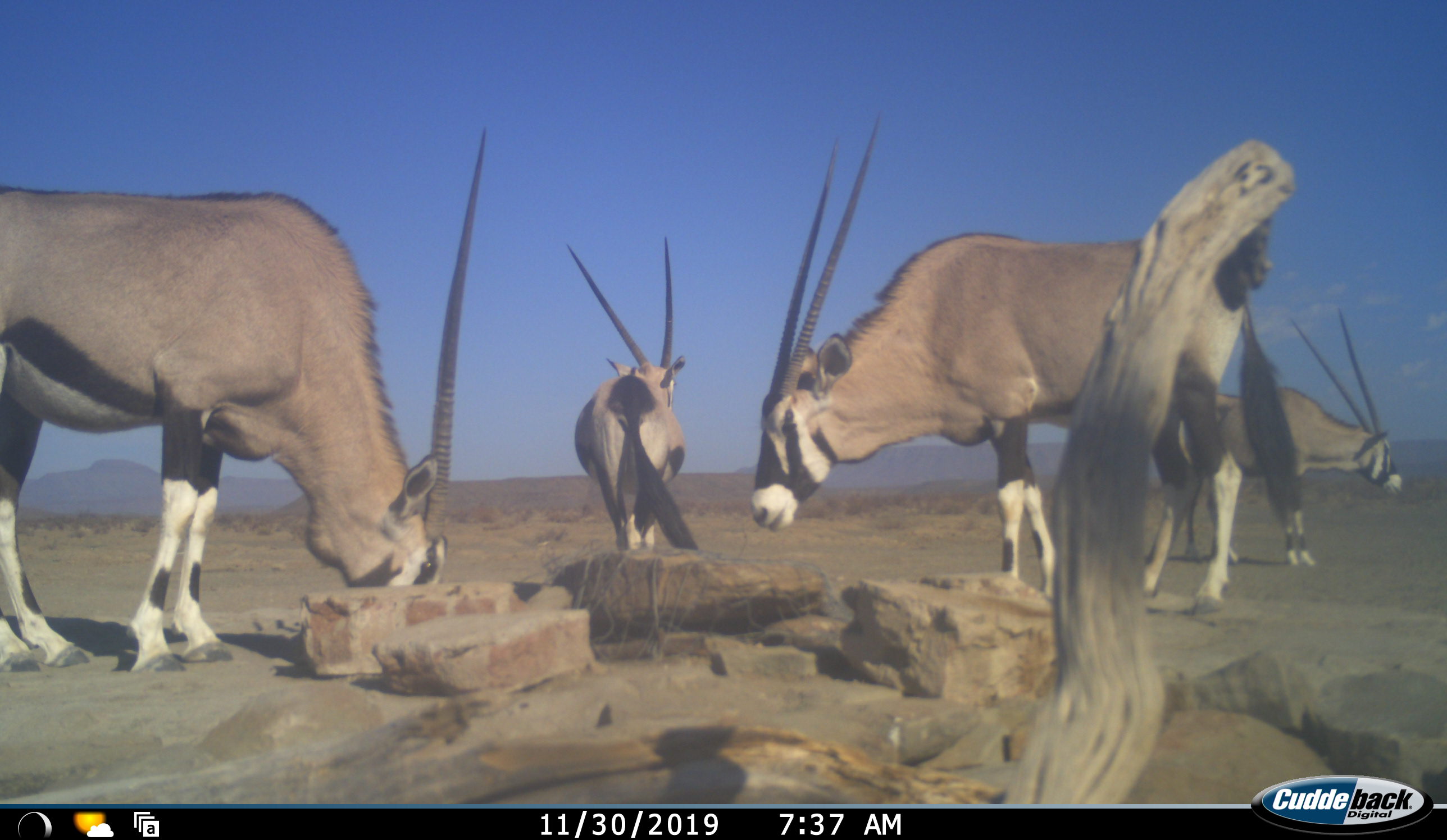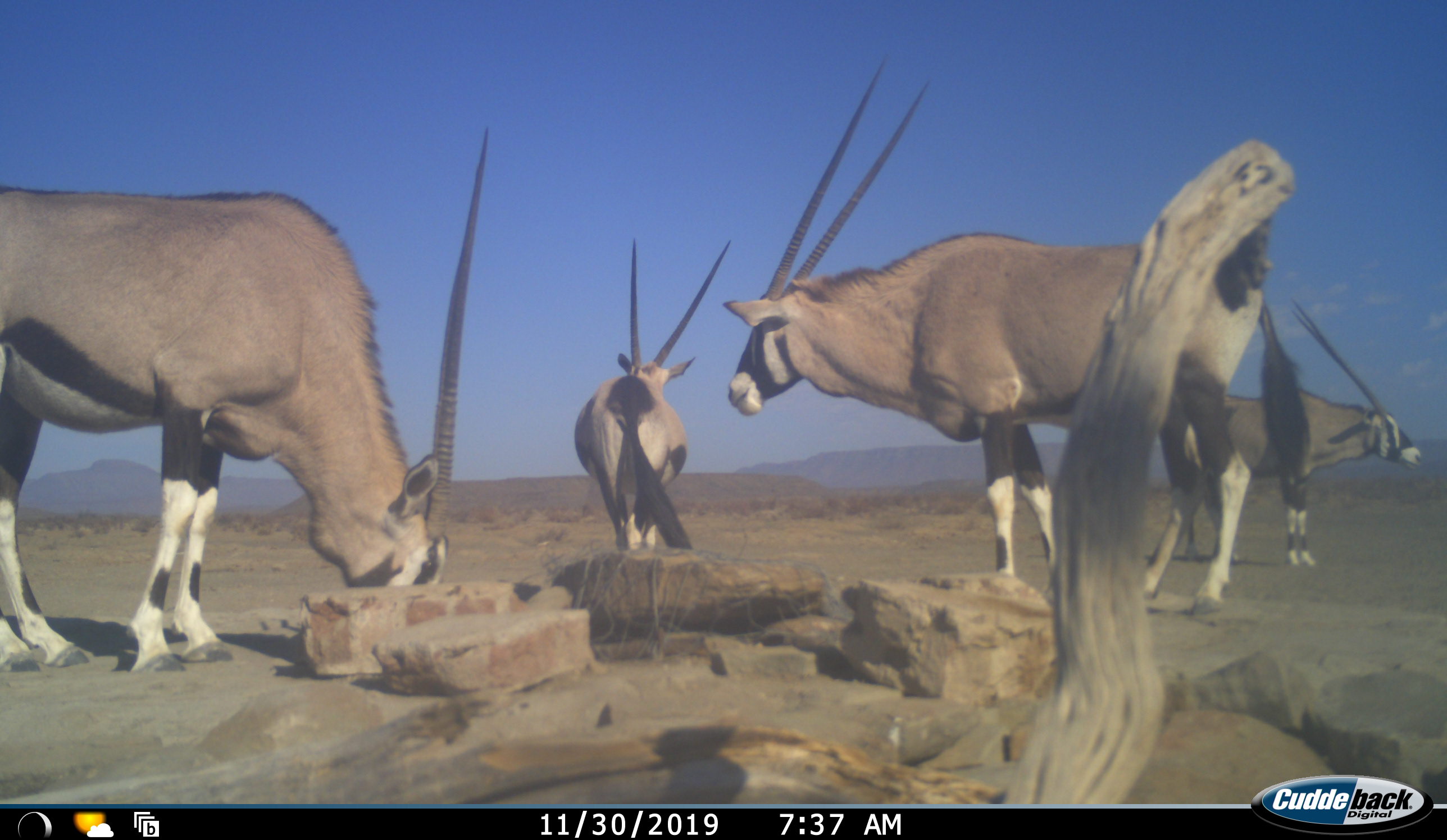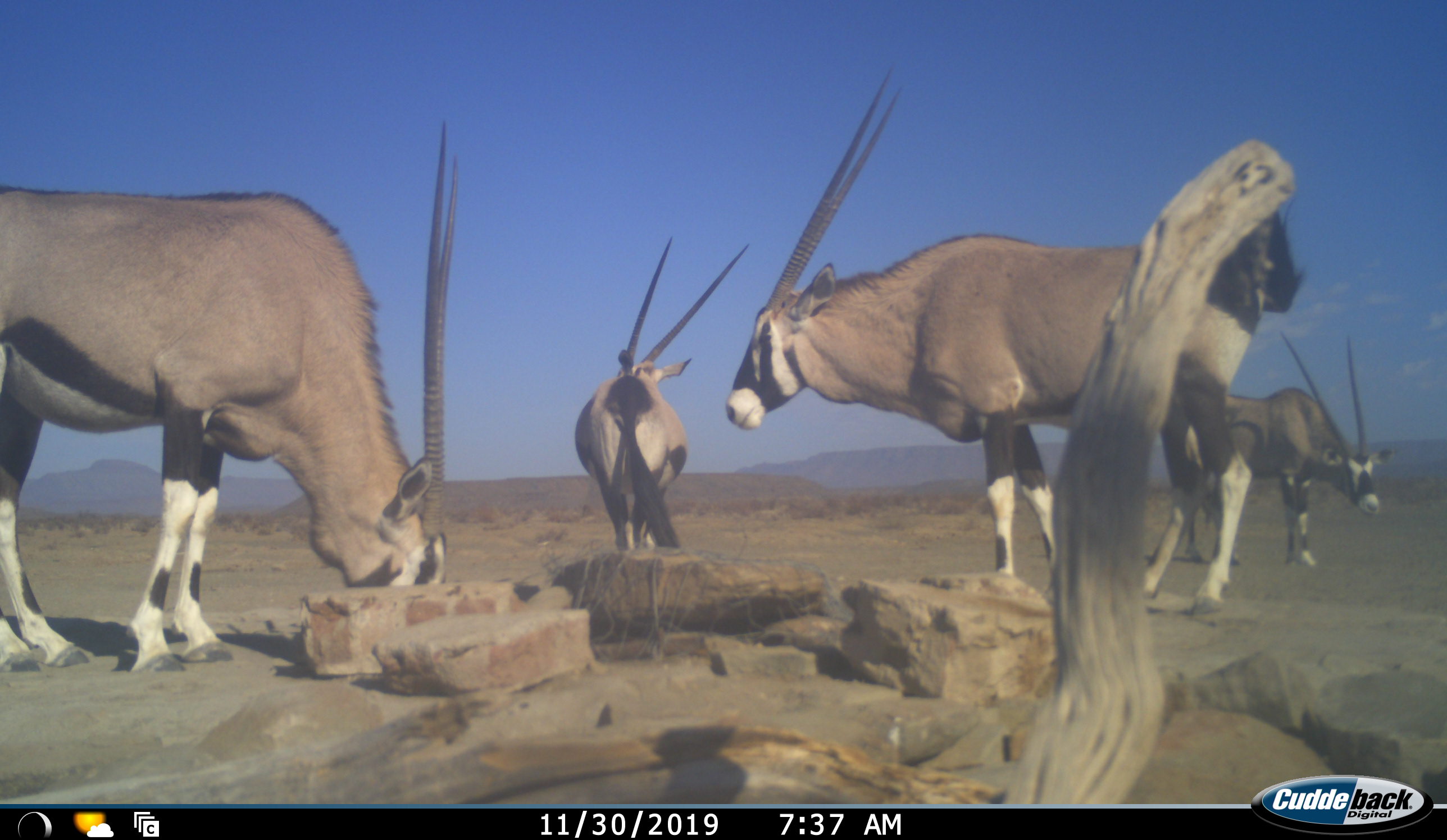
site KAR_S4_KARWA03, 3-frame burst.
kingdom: Animalia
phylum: Chordata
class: Mammalia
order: Artiodactyla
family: Bovidae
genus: Oryx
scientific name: Oryx gazella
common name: gemsbok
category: oryx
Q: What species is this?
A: Oryx (gemsbok) (Oryx gazella).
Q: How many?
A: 4.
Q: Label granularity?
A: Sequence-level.